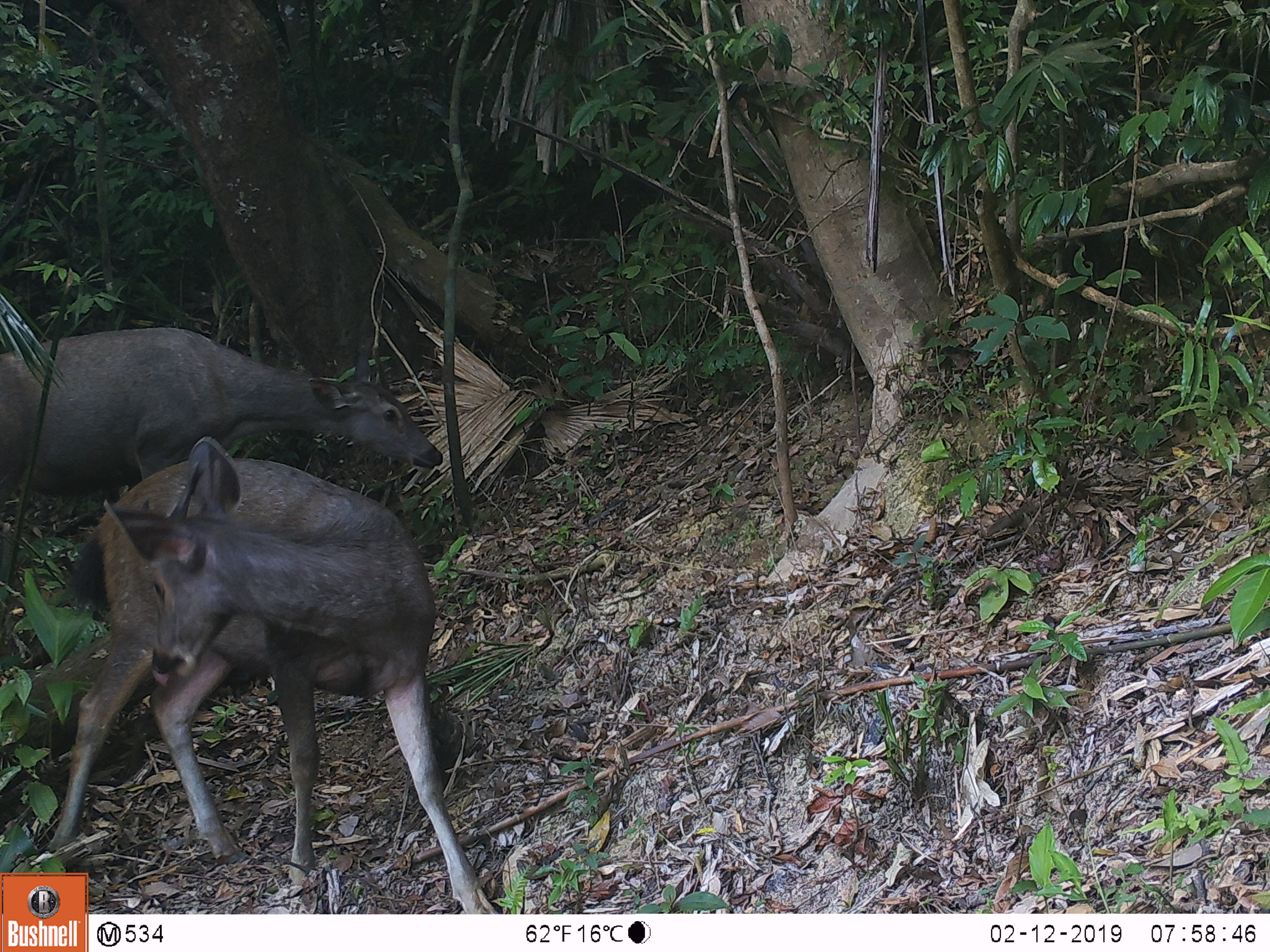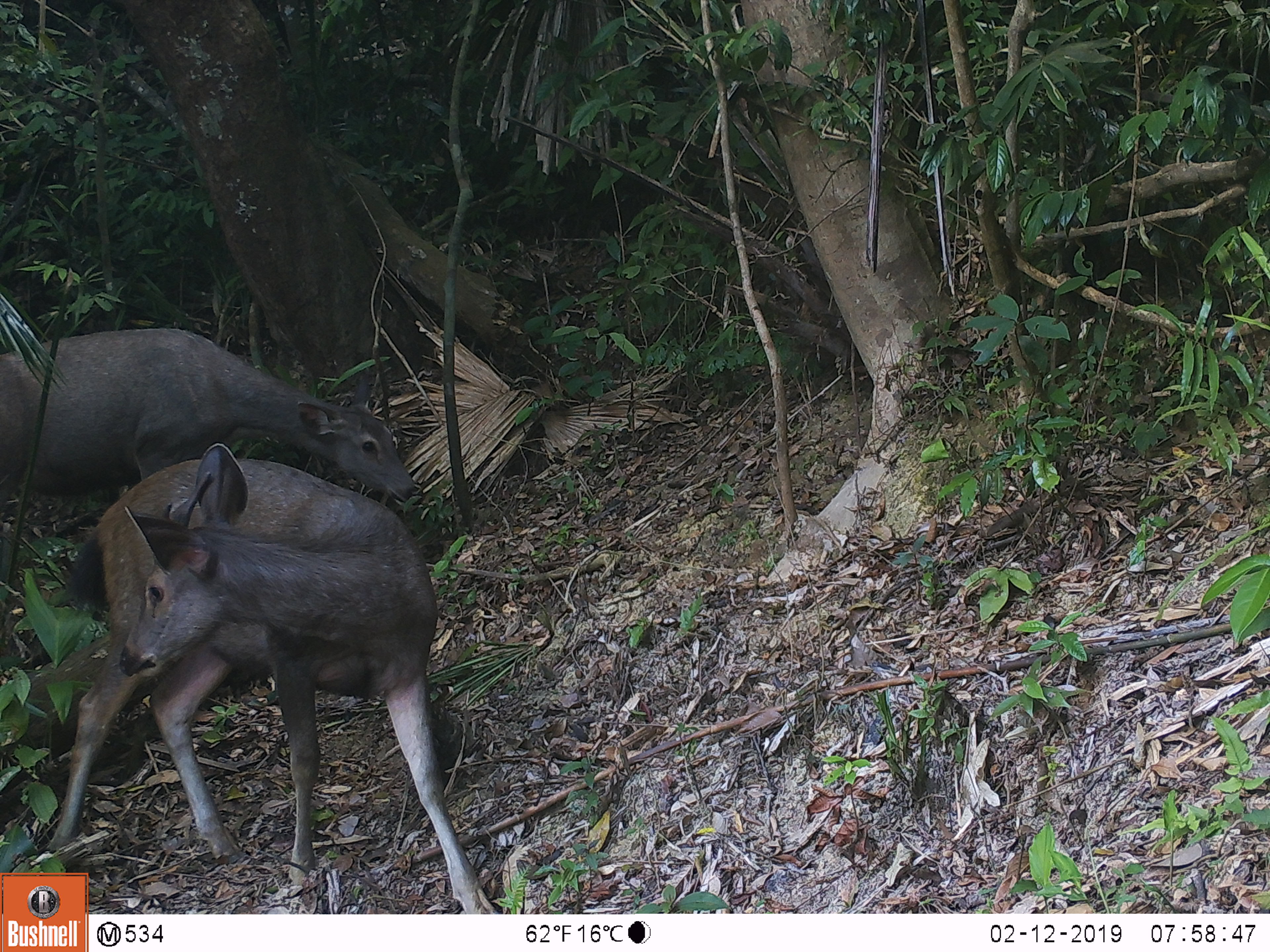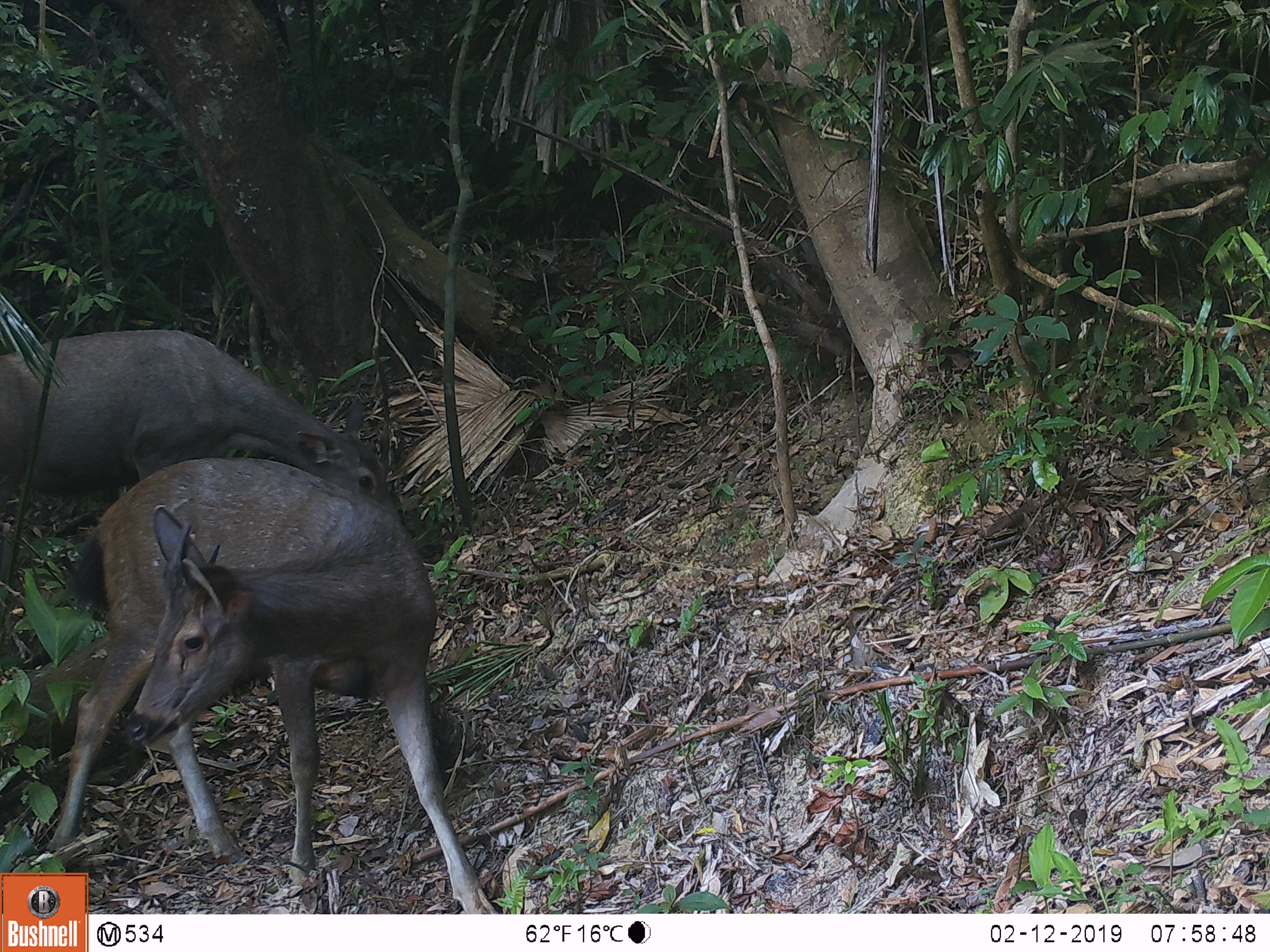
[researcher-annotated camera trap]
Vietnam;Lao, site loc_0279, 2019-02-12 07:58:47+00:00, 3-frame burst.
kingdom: Animalia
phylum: Chordata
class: Mammalia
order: Artiodactyla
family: Cervidae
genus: Rusa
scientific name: Rusa unicolor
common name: sambar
Sambar (Rusa unicolor). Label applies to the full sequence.